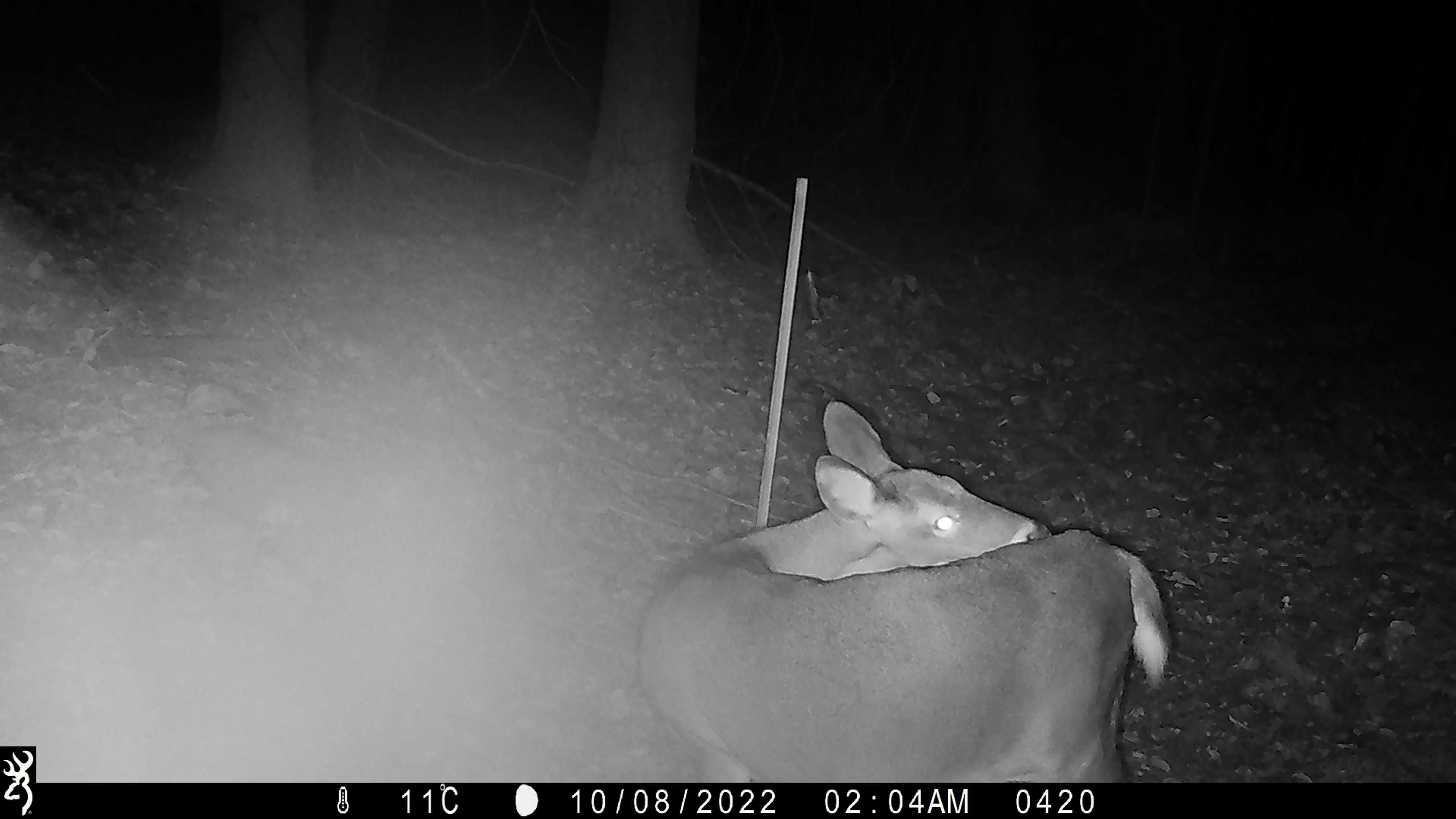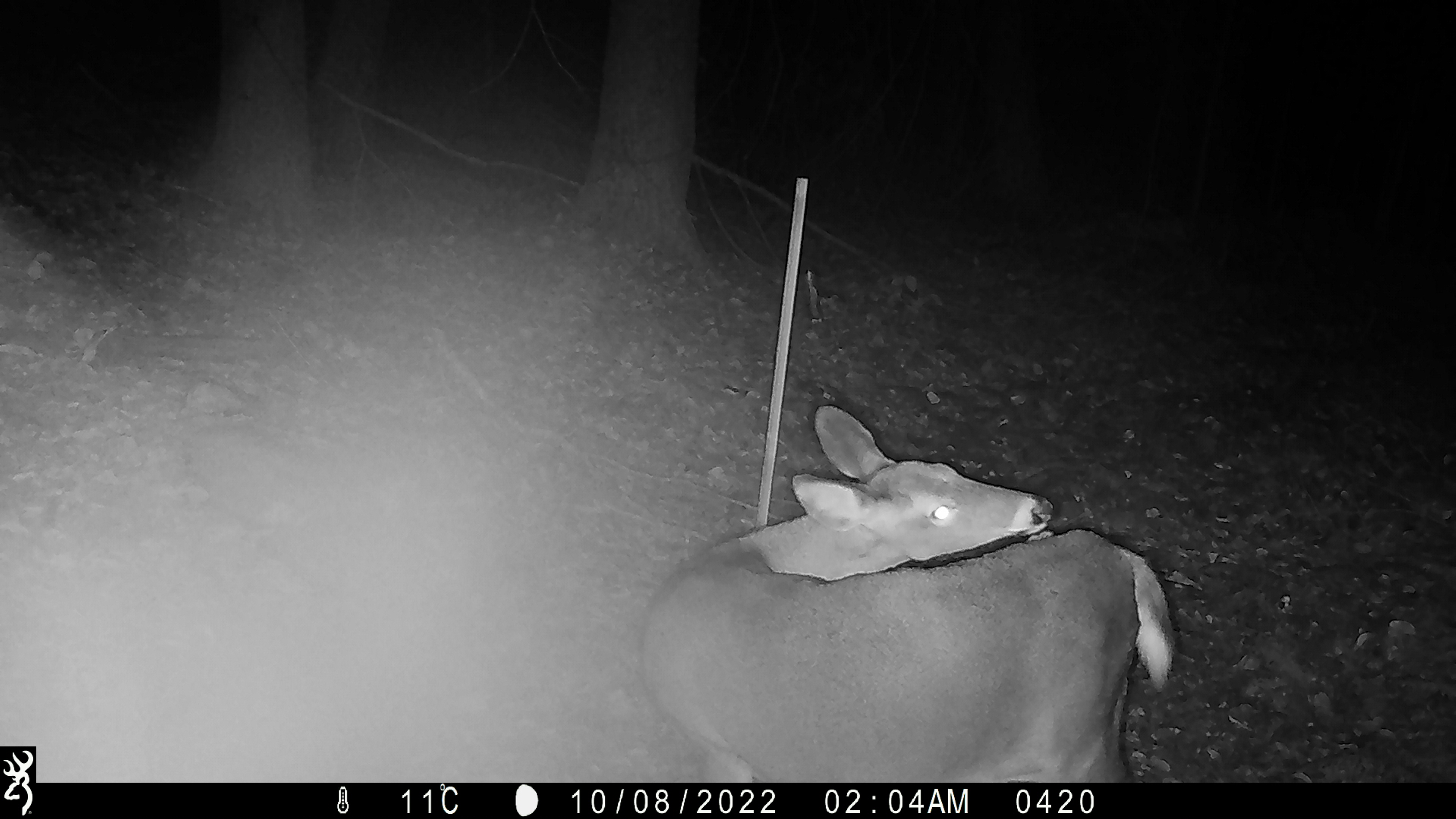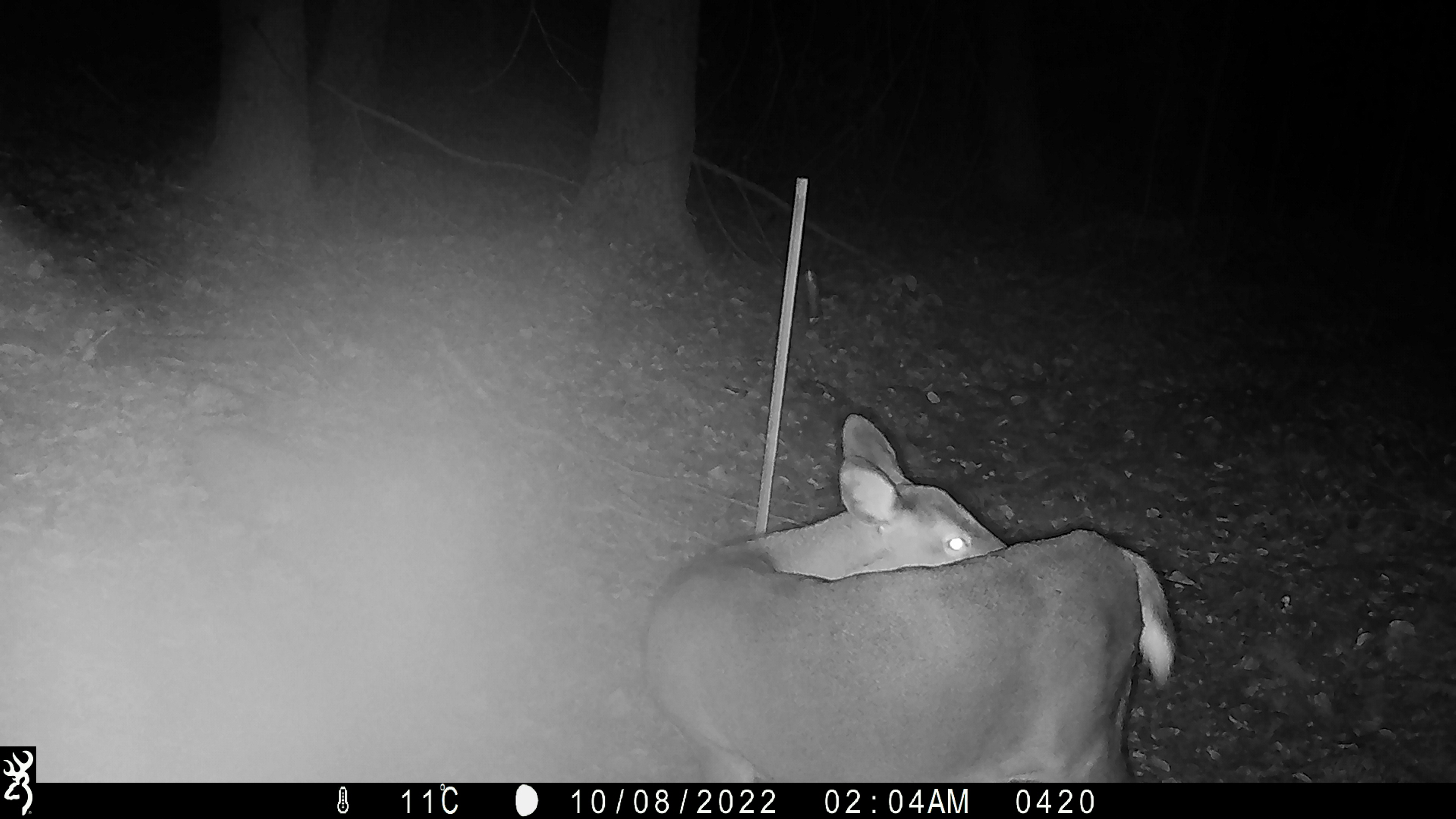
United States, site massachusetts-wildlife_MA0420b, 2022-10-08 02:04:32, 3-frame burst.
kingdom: Animalia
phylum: Chordata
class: Mammalia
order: Artiodactyla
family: Cervidae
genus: Odocoileus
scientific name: Odocoileus virginianus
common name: white-tailed deer